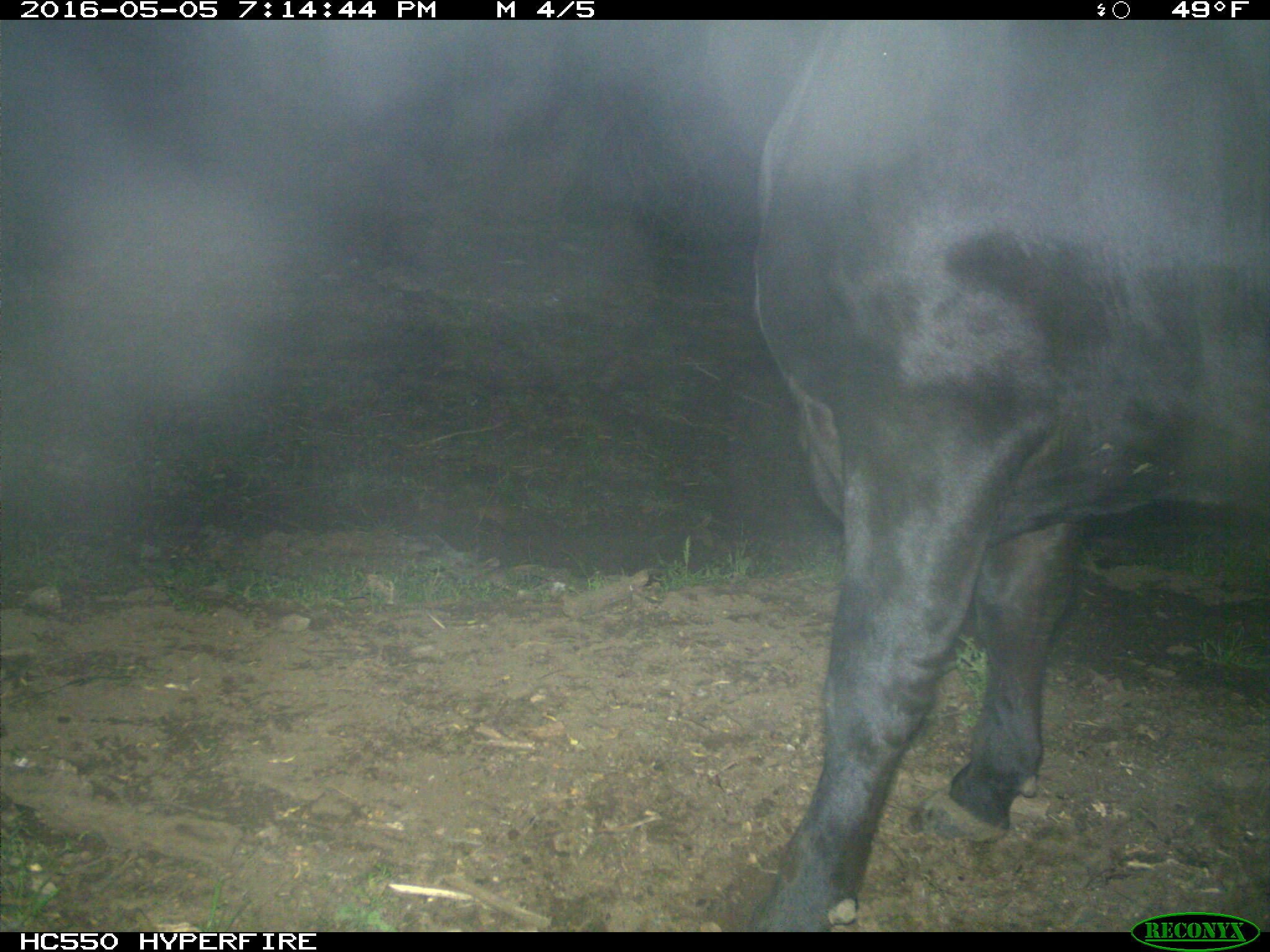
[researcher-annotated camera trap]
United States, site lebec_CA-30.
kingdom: Animalia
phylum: Chordata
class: Mammalia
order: Artiodactyla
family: Bovidae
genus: Bos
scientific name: Bos taurus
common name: domestic cow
Bos taurus (domestic cow).